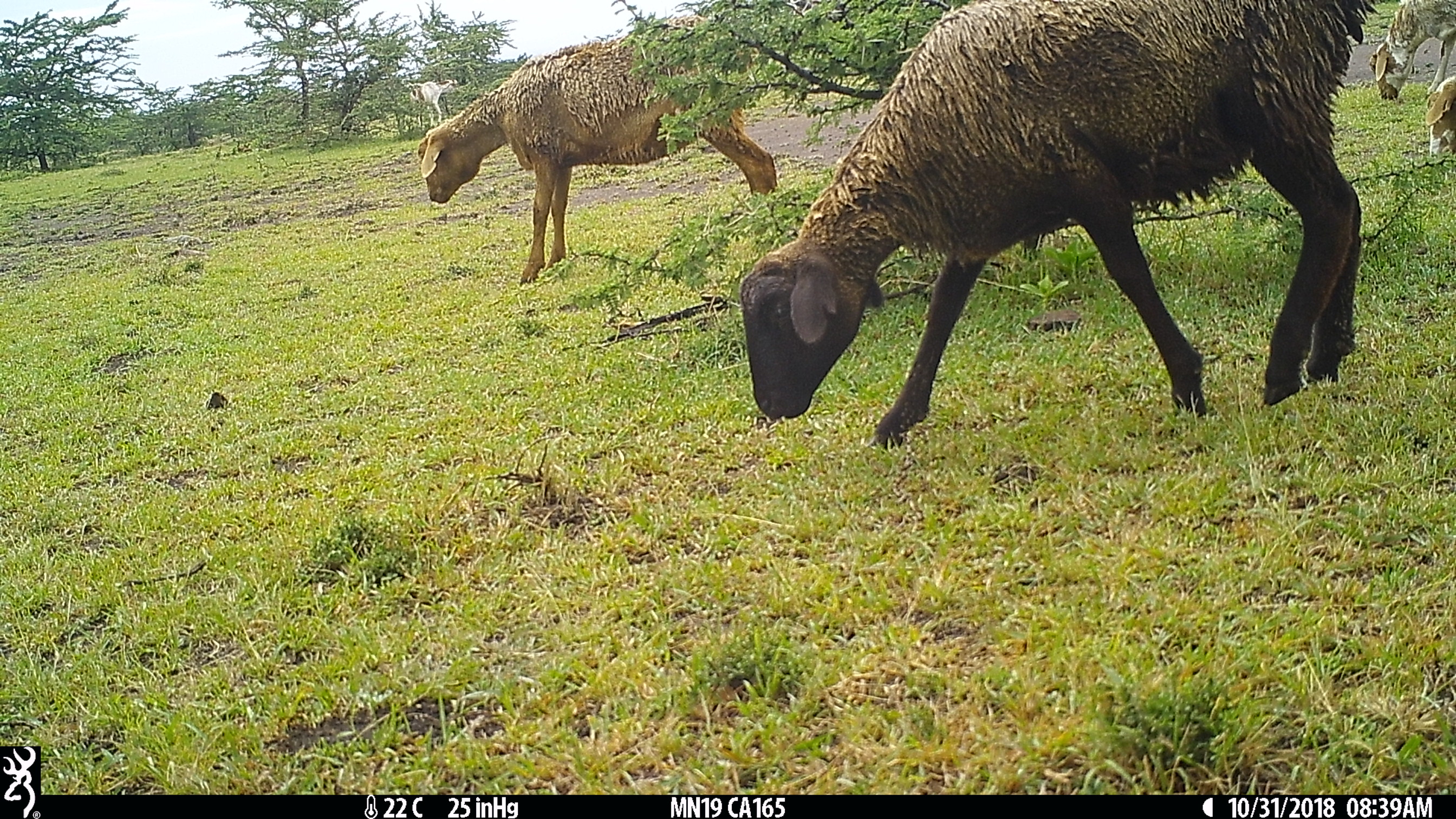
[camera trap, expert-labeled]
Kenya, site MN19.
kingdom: Animalia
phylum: Chordata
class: Mammalia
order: Artiodactyla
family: Bovidae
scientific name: Bovidae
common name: sheep or goat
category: shoat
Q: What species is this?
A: Shoat (sheep or goat) (Bovidae).